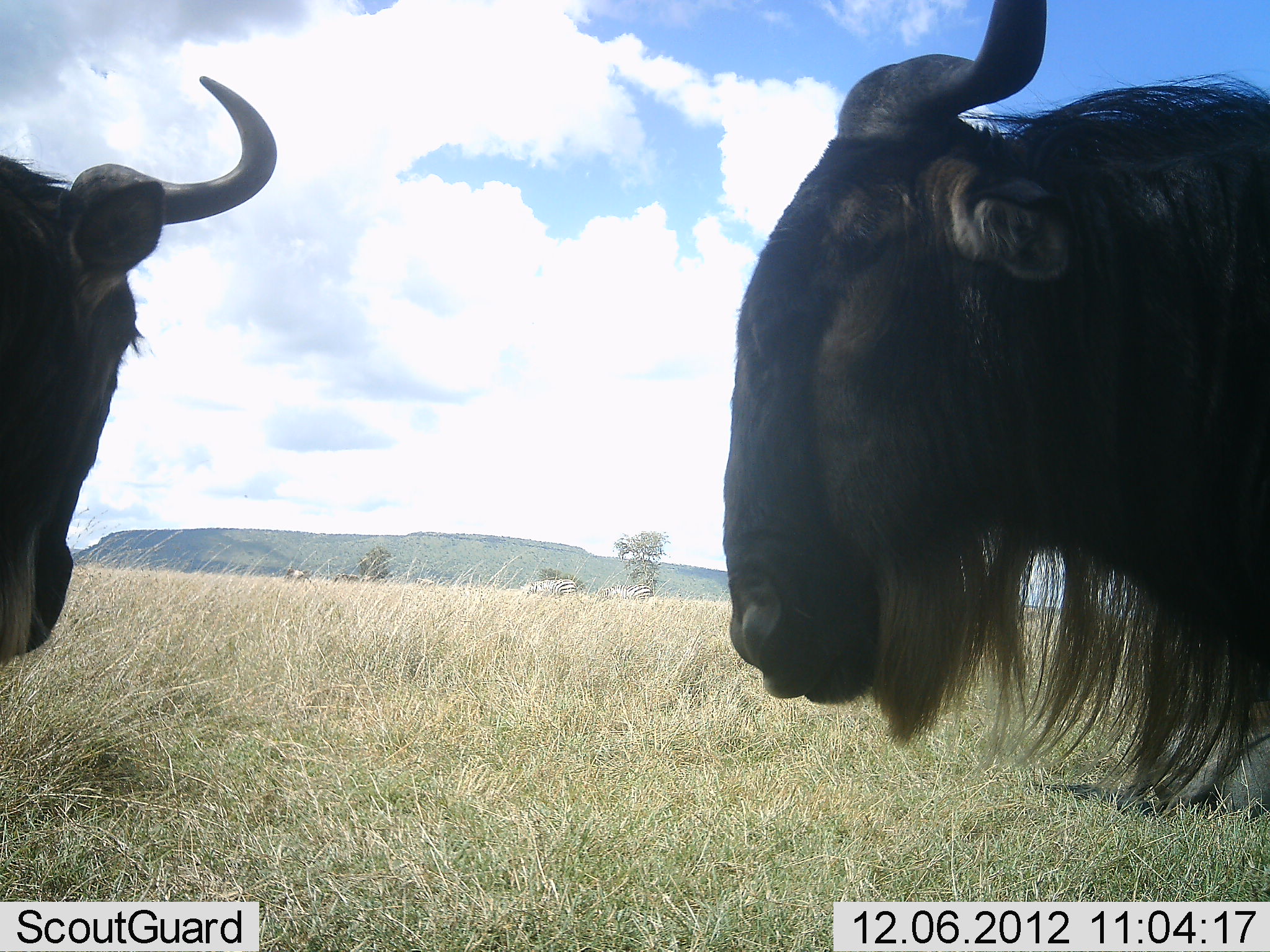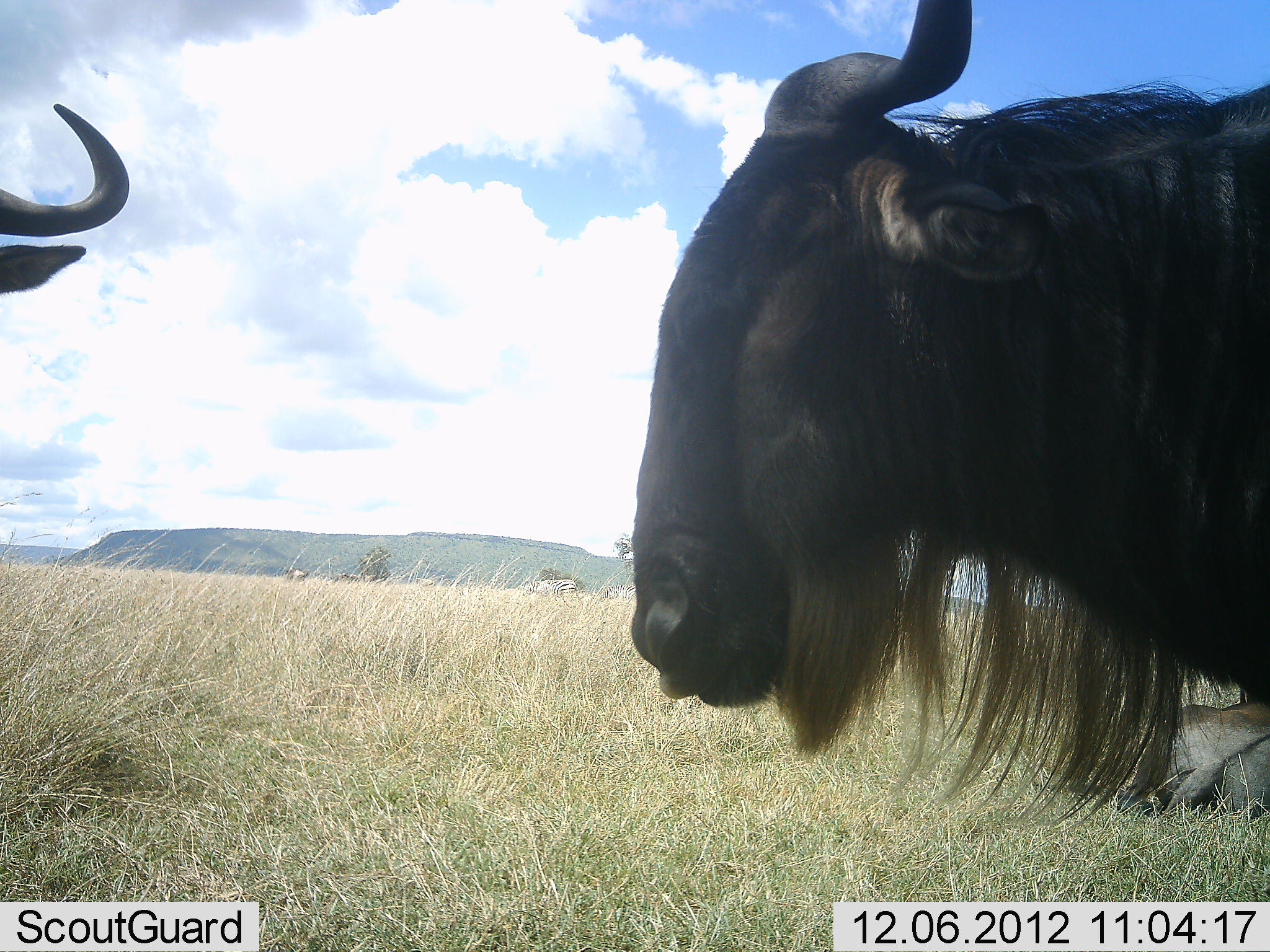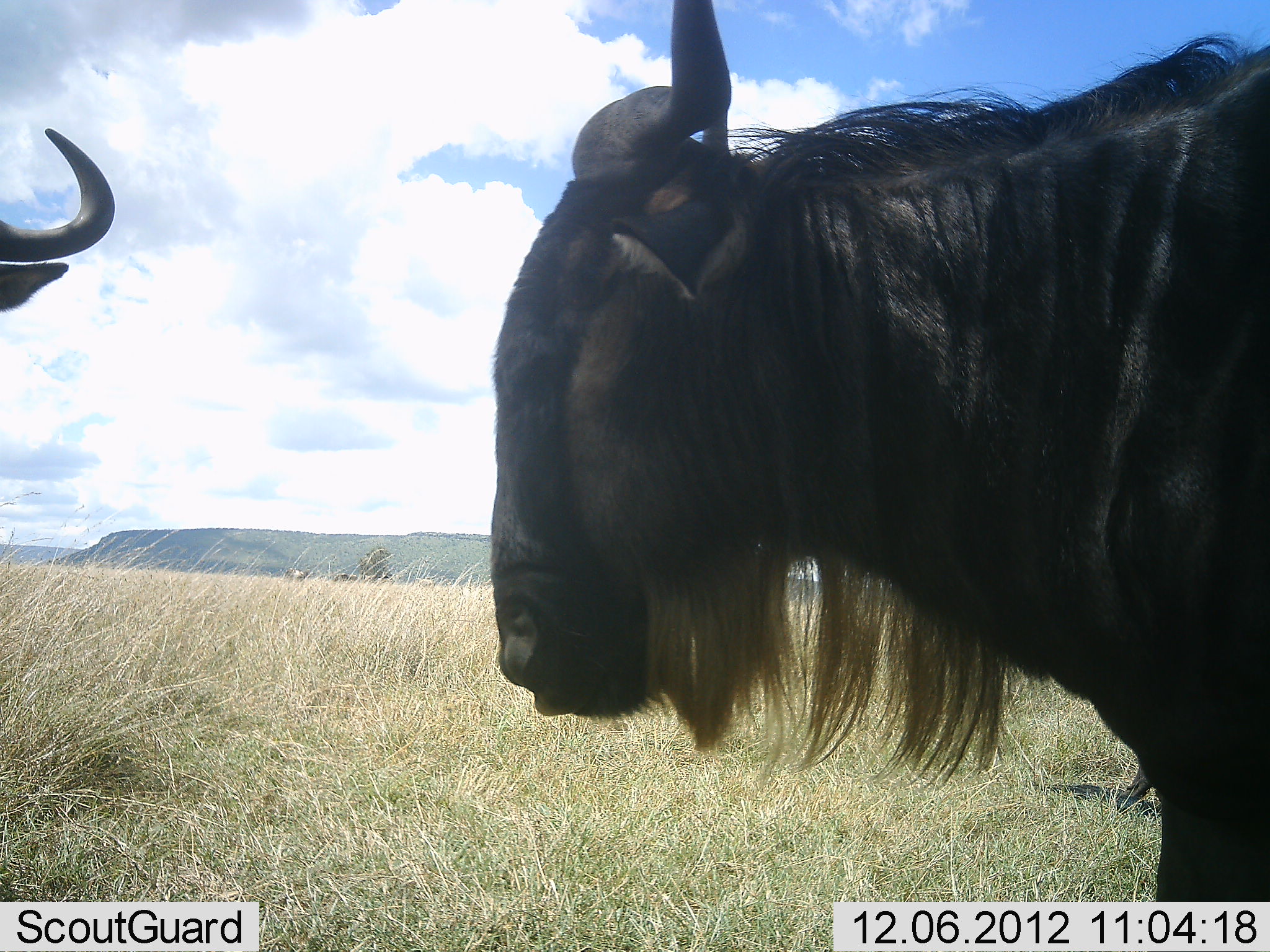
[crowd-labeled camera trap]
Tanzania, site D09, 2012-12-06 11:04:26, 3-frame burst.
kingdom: Animalia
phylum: Chordata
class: Mammalia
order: Artiodactyla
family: Bovidae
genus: Connochaetes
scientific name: Connochaetes taurinus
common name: blue wildebeest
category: wildebeest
Wildebeest (blue wildebeest) (Connochaetes taurinus), count 3. Behavior (volunteer vote fractions): standing 64%, resting 64%, moving 50%, interacting 14%. Young present (vote fraction): 7%. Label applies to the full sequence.